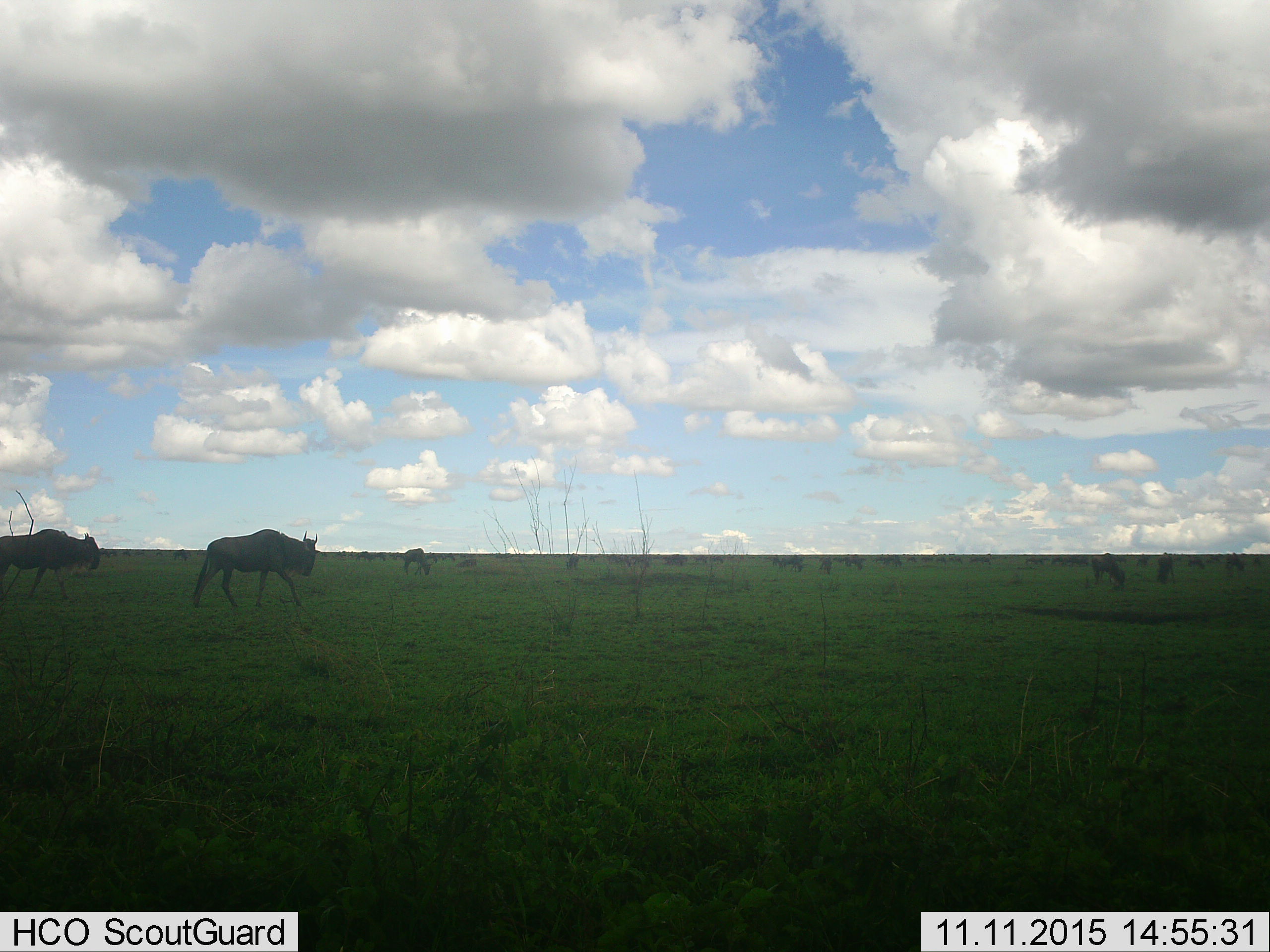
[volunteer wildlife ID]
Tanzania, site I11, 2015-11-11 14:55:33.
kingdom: Animalia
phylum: Chordata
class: Mammalia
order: Artiodactyla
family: Bovidae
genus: Connochaetes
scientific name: Connochaetes taurinus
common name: blue wildebeest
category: wildebeest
Wildebeest (blue wildebeest) (Connochaetes taurinus), count 11-50. Behavior (volunteer vote fractions): standing 56%, resting 0%, moving 67%, interacting 0%. Young present (vote fraction): 0%. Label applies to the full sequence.